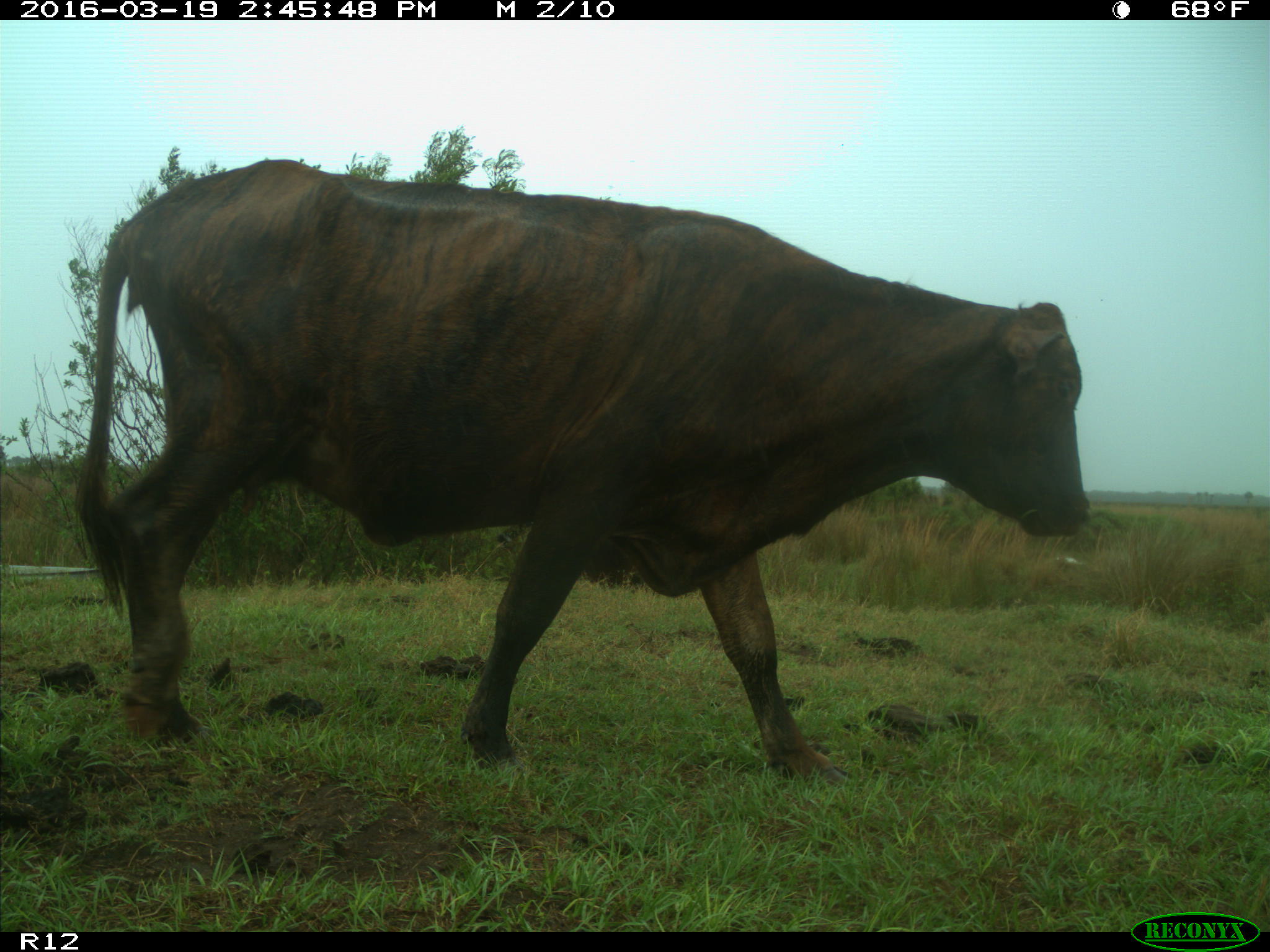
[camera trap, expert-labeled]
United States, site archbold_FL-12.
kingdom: Animalia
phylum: Chordata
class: Mammalia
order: Artiodactyla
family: Bovidae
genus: Bos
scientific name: Bos taurus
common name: domestic cow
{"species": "Bos taurus (domestic cow)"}